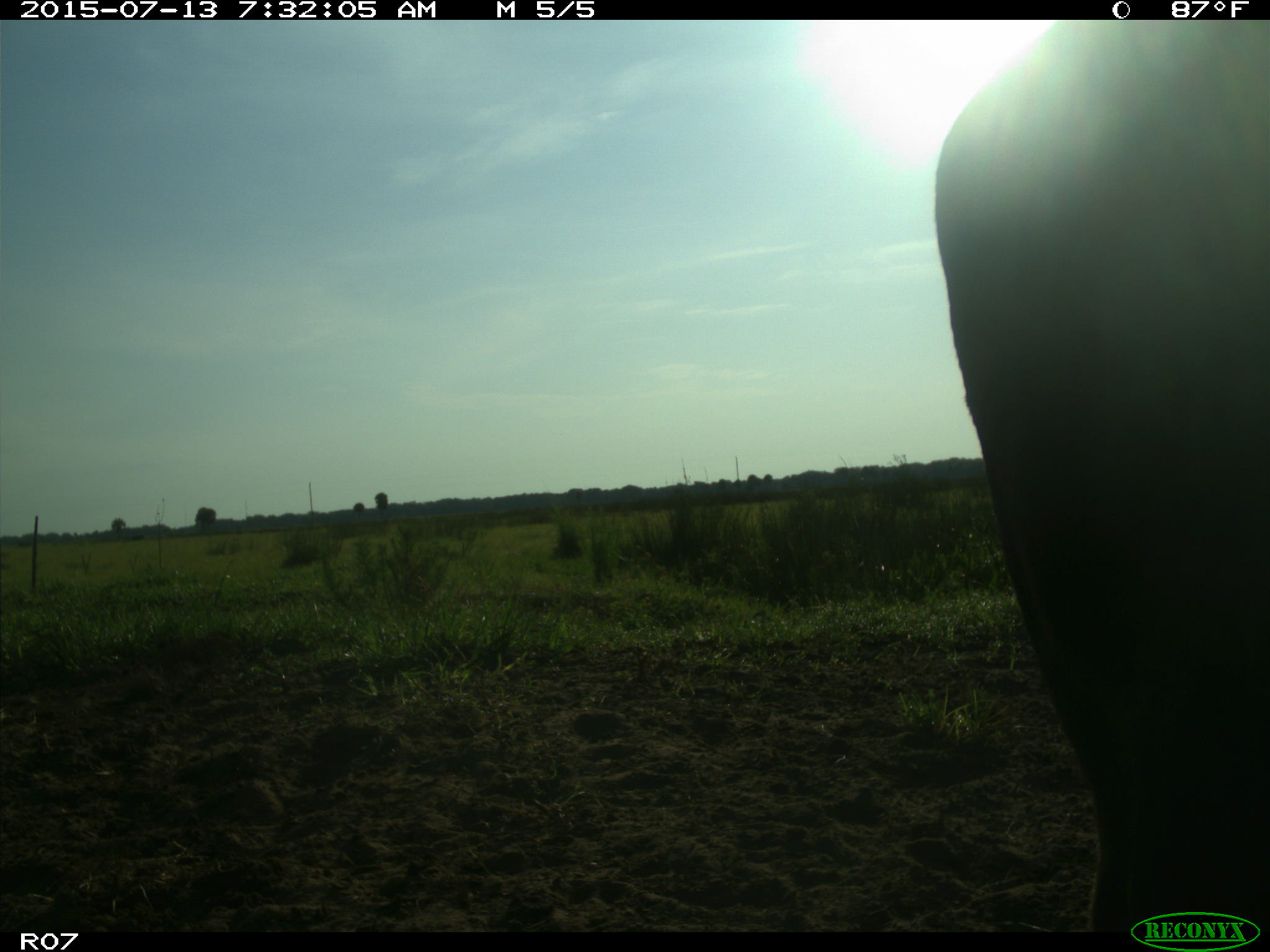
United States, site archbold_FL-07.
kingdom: Animalia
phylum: Chordata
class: Mammalia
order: Artiodactyla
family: Bovidae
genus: Bos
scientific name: Bos taurus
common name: domestic cow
Bos taurus (domestic cow).